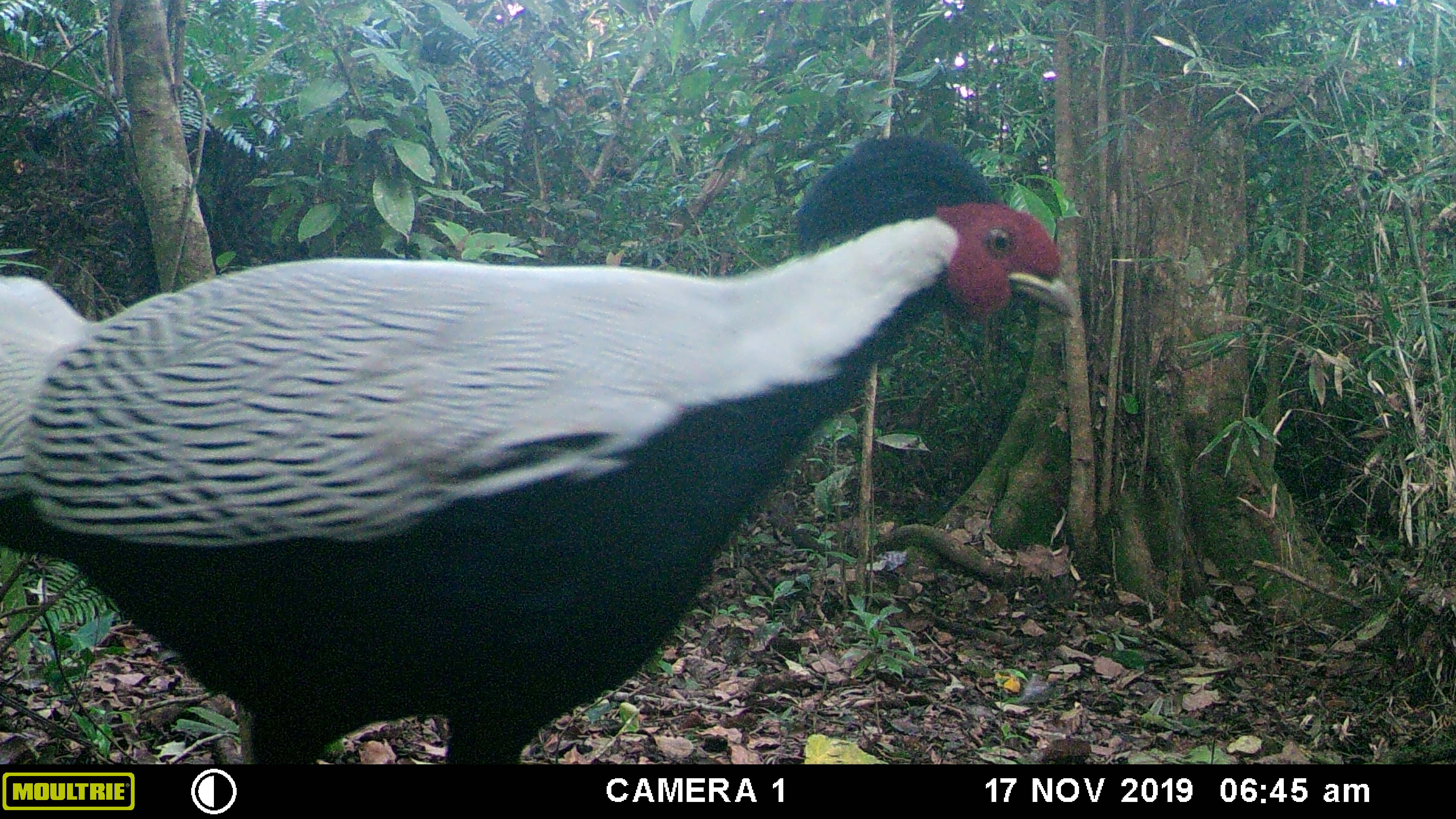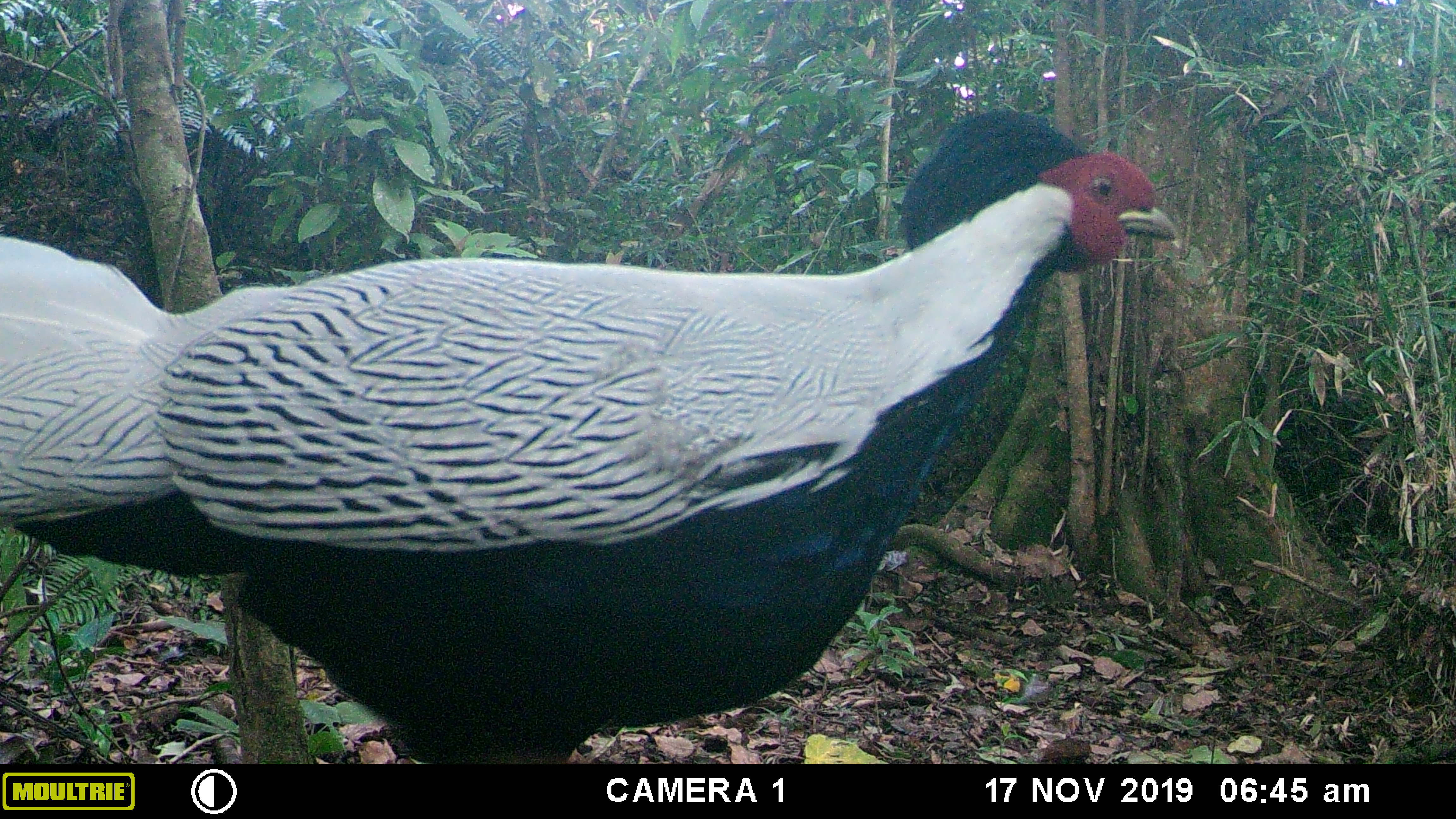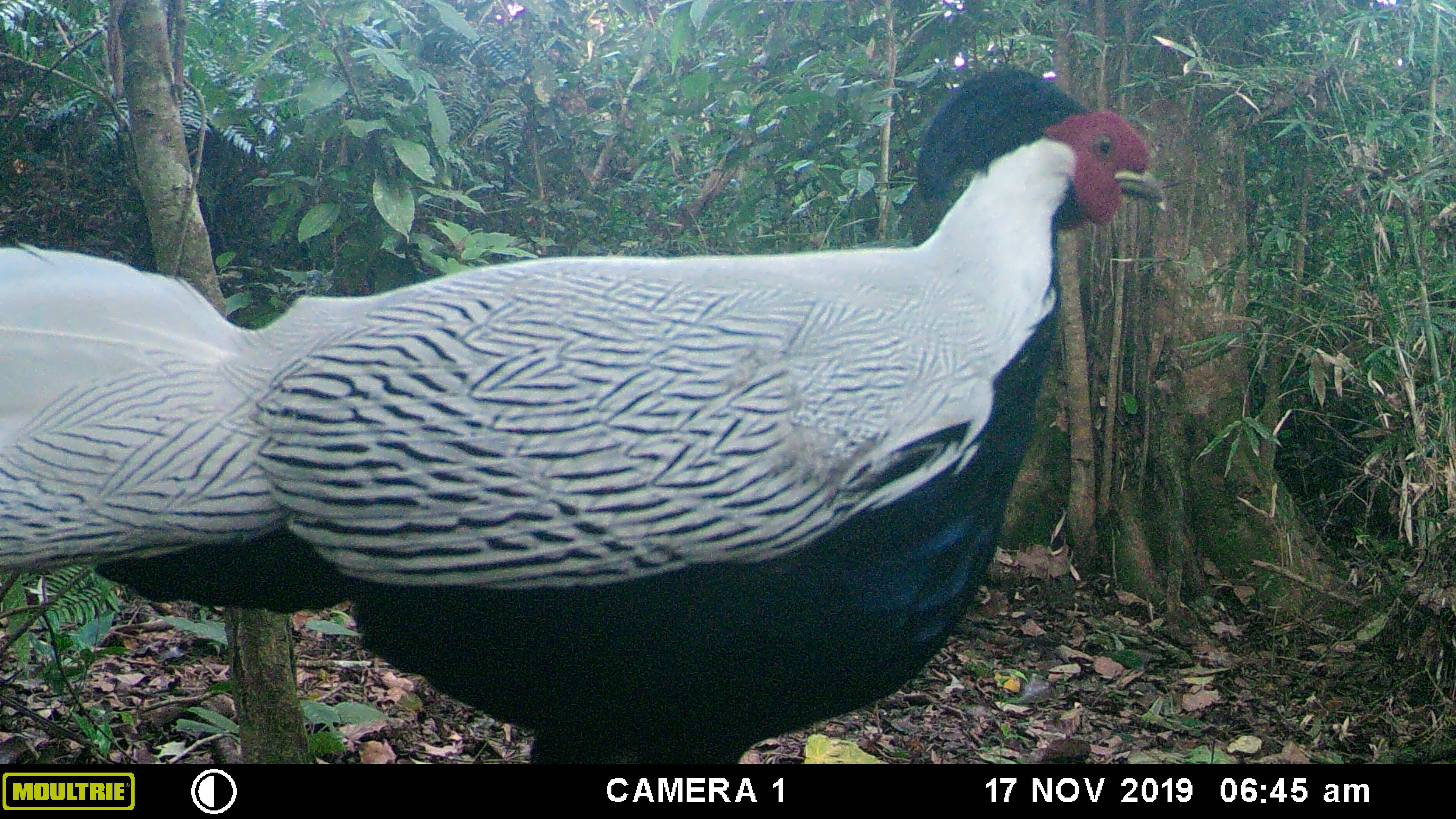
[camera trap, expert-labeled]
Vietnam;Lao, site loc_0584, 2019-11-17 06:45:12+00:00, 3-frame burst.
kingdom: Animalia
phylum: Chordata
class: Aves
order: Galliformes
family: Phasianidae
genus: Lophura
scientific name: Lophura nycthemera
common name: silver pheasant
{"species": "silver pheasant (Lophura nycthemera)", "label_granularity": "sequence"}